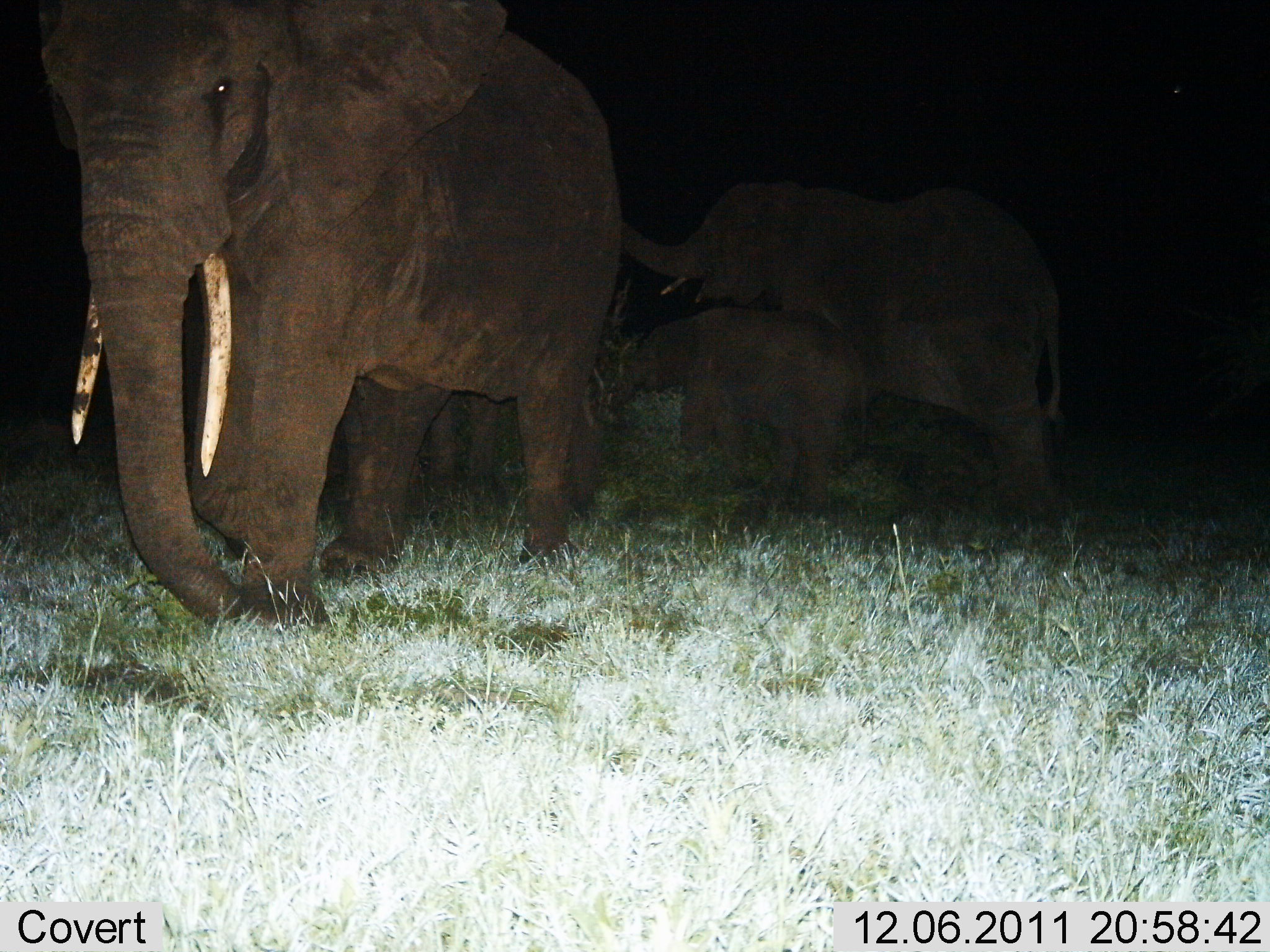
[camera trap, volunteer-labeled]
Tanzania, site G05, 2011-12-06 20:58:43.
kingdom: Animalia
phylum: Chordata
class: Mammalia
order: Proboscidea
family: Elephantidae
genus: Loxodonta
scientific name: Loxodonta africana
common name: african bush elephant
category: elephant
Elephant (african bush elephant) (Loxodonta africana), count 4. Behavior (volunteer vote fractions): standing 58%, resting 0%, moving 58%, interacting 33%. Young present (vote fraction): 92%. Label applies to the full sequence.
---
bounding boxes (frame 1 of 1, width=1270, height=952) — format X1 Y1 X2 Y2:
animal: 28 0 617 623; 615 180 1070 527; 597 301 869 518